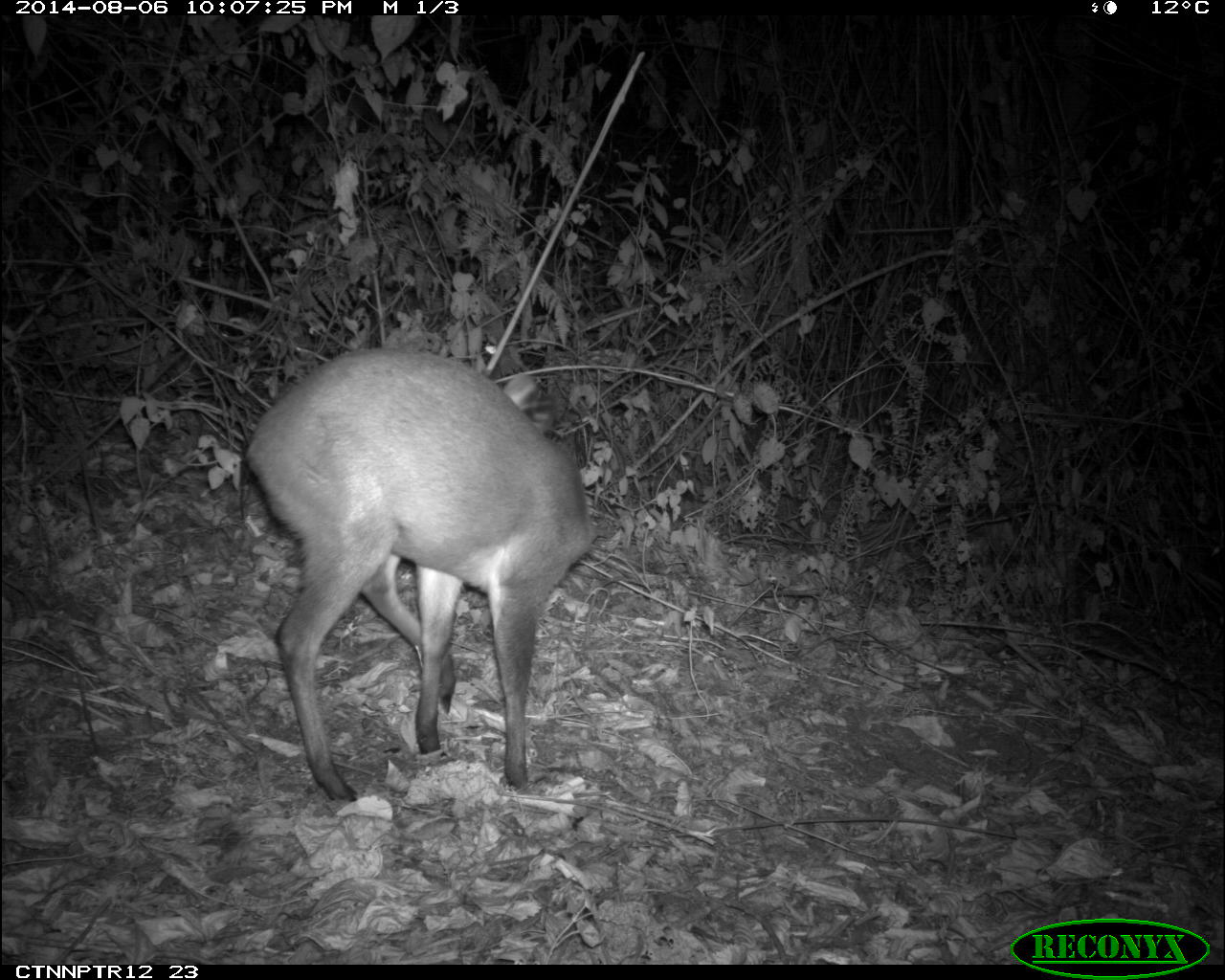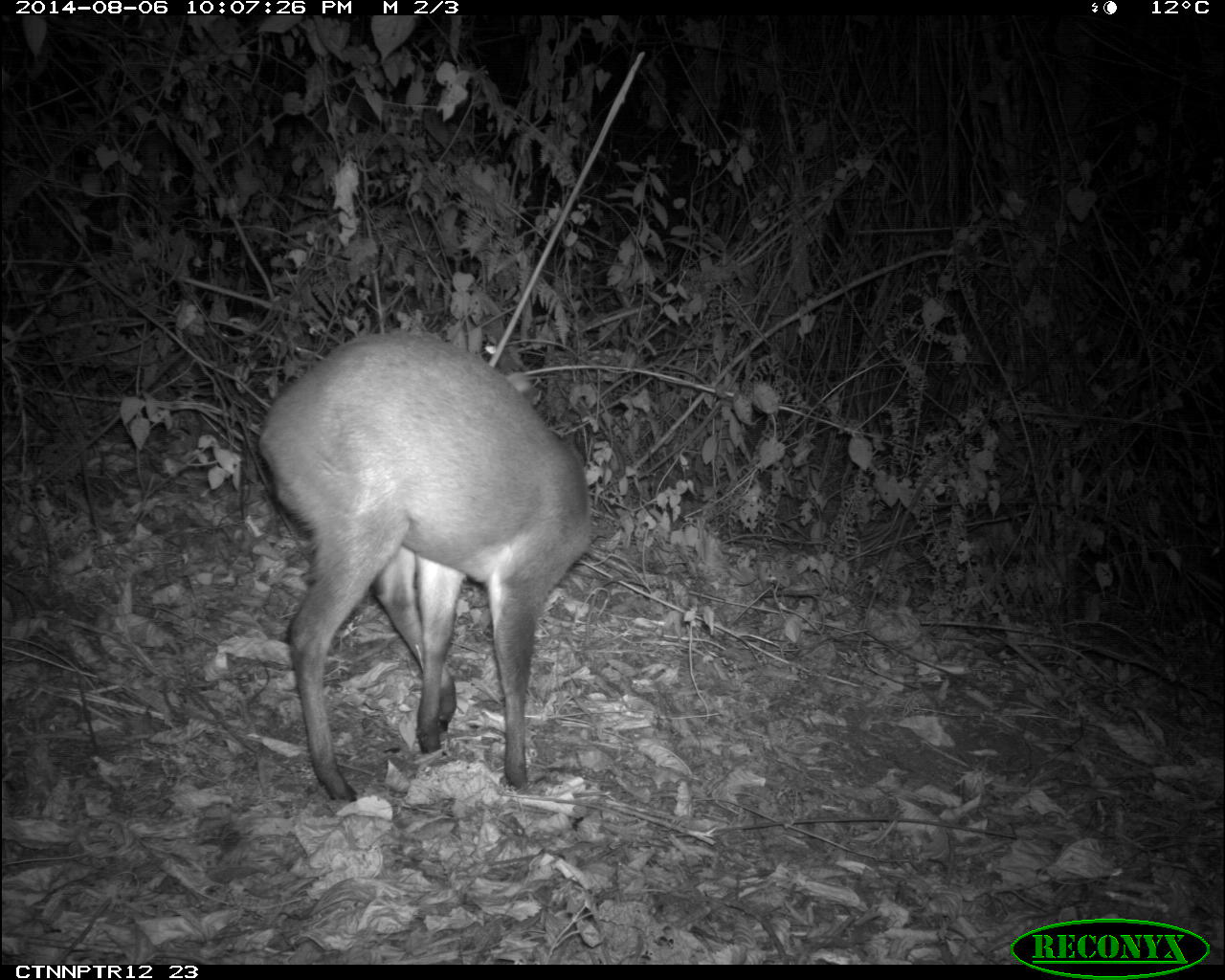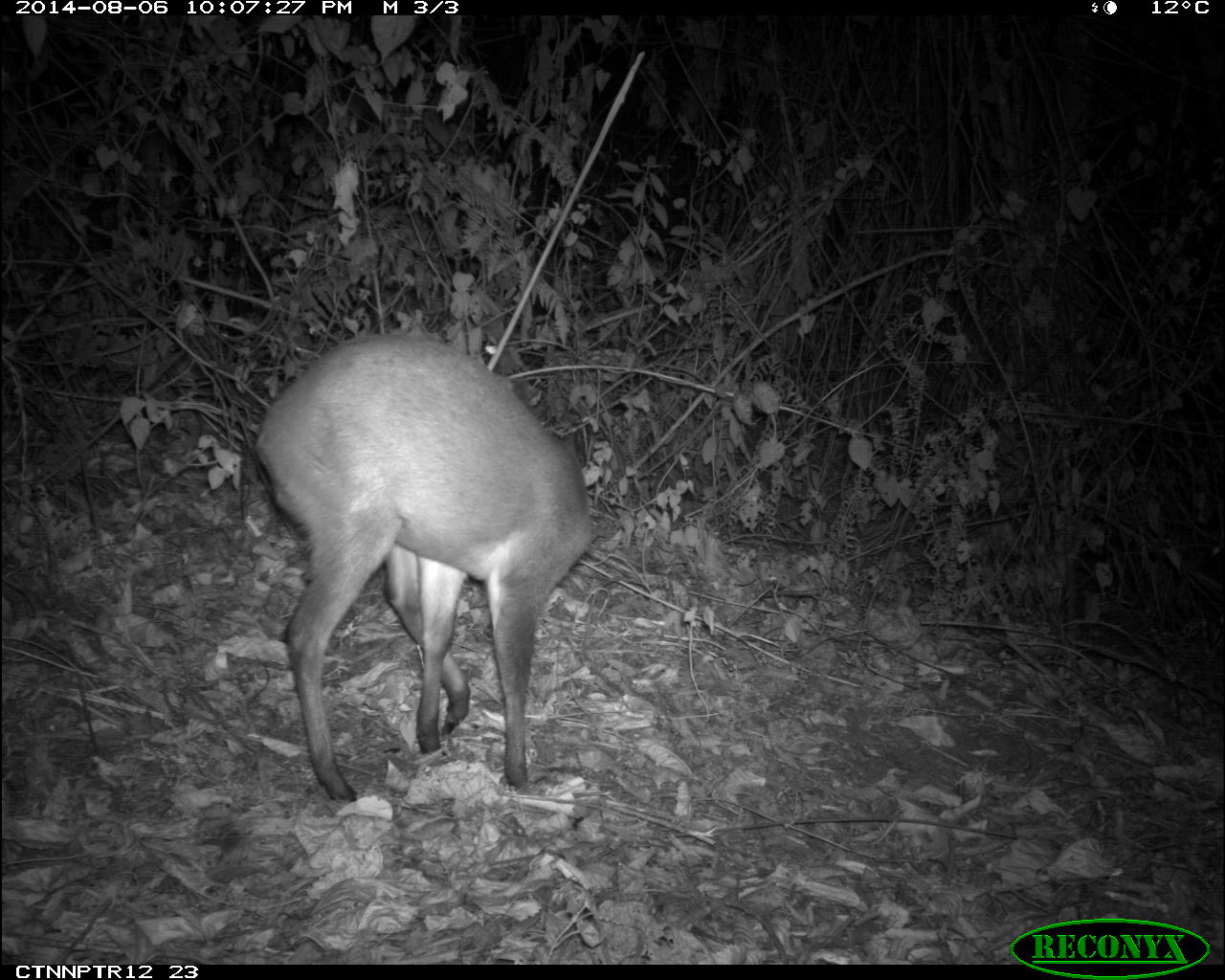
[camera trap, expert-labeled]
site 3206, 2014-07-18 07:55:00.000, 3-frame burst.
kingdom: Animalia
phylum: Chordata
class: Mammalia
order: Artiodactyla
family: Bovidae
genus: Cephalophus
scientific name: Cephalophus nigrifrons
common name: black-fronted duiker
Cephalophus nigrifrons (black-fronted duiker), count 1.